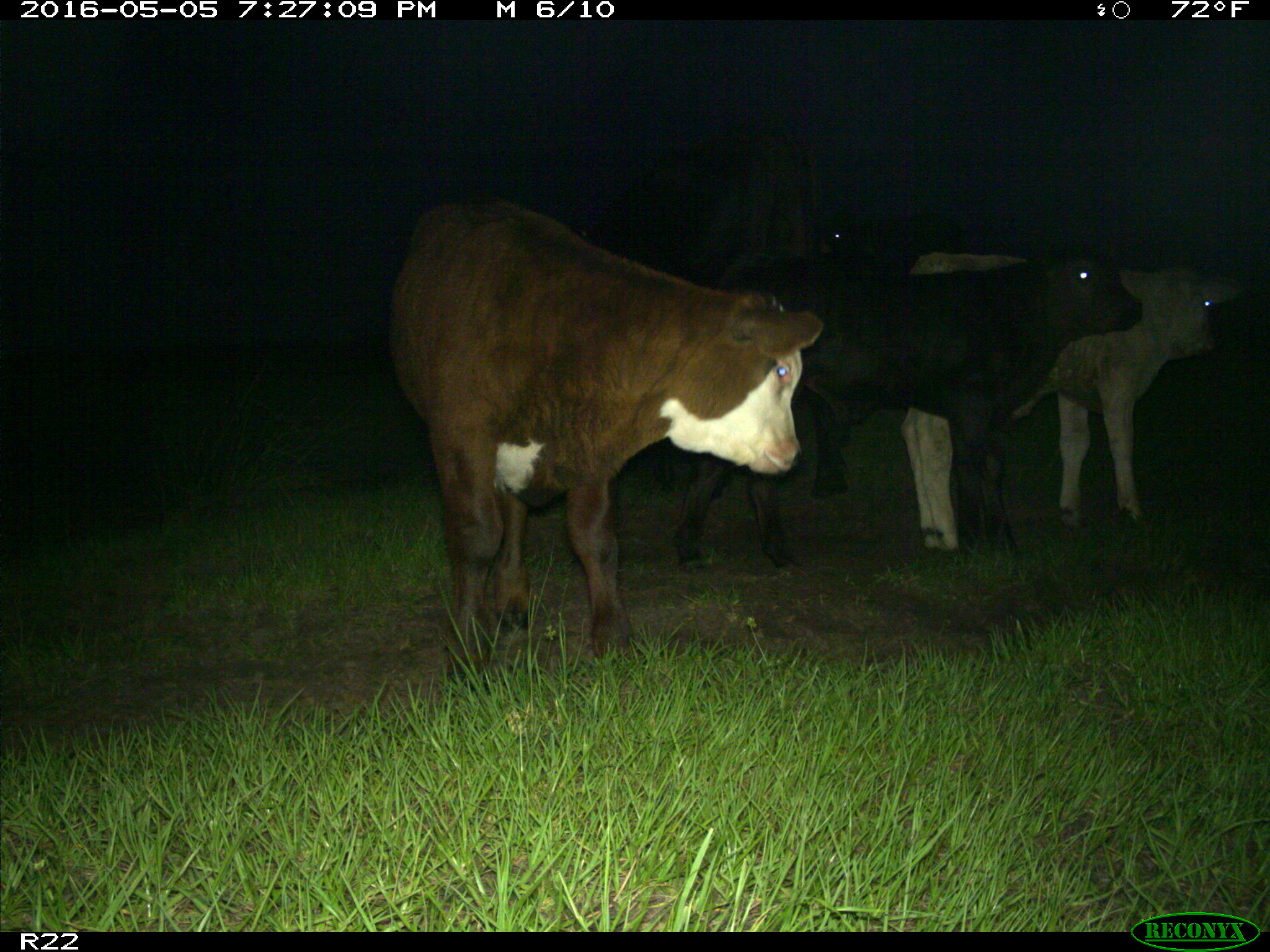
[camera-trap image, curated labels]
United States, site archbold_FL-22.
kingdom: Animalia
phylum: Chordata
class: Mammalia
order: Artiodactyla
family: Bovidae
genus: Bos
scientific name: Bos taurus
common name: domestic cow